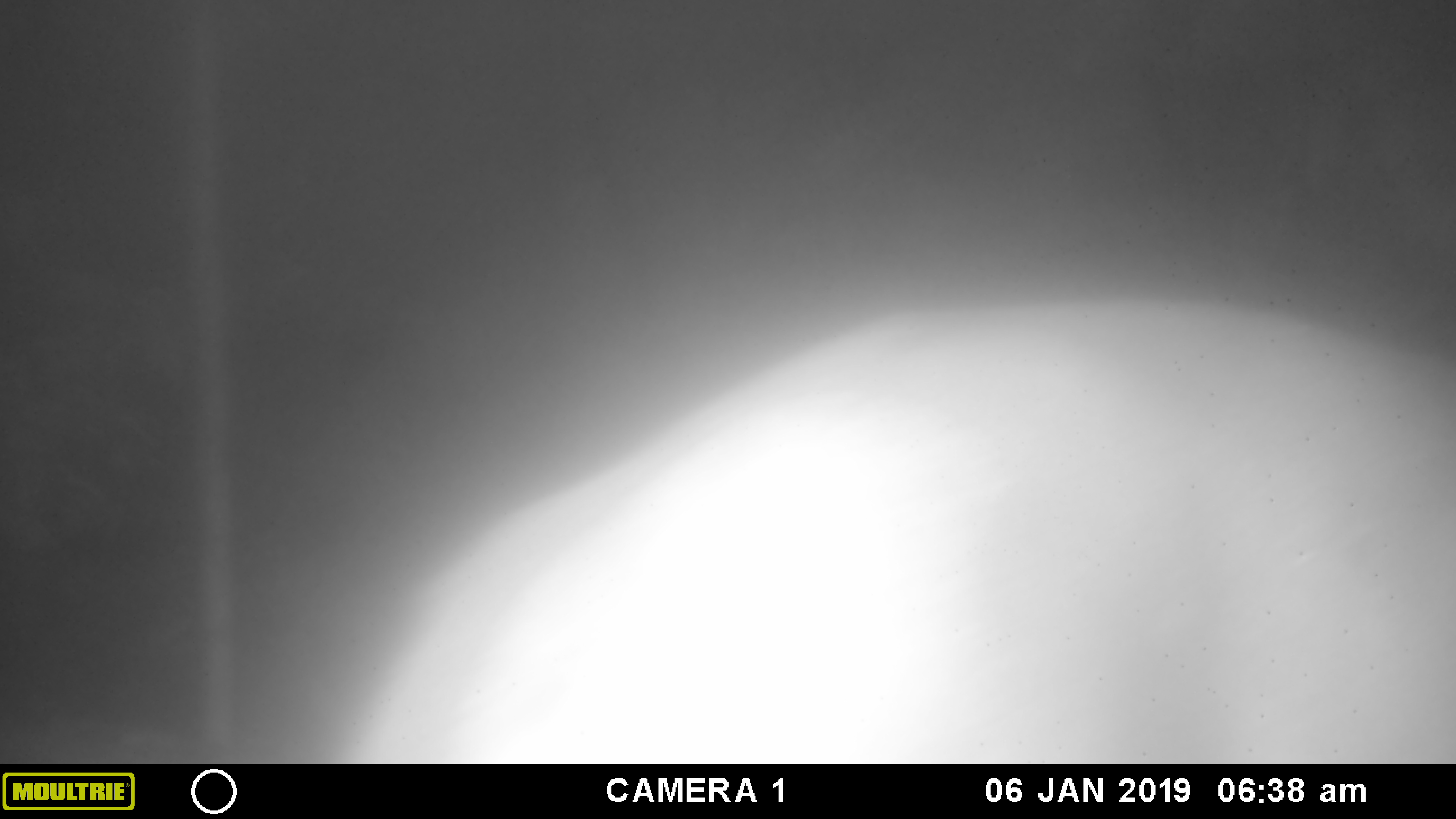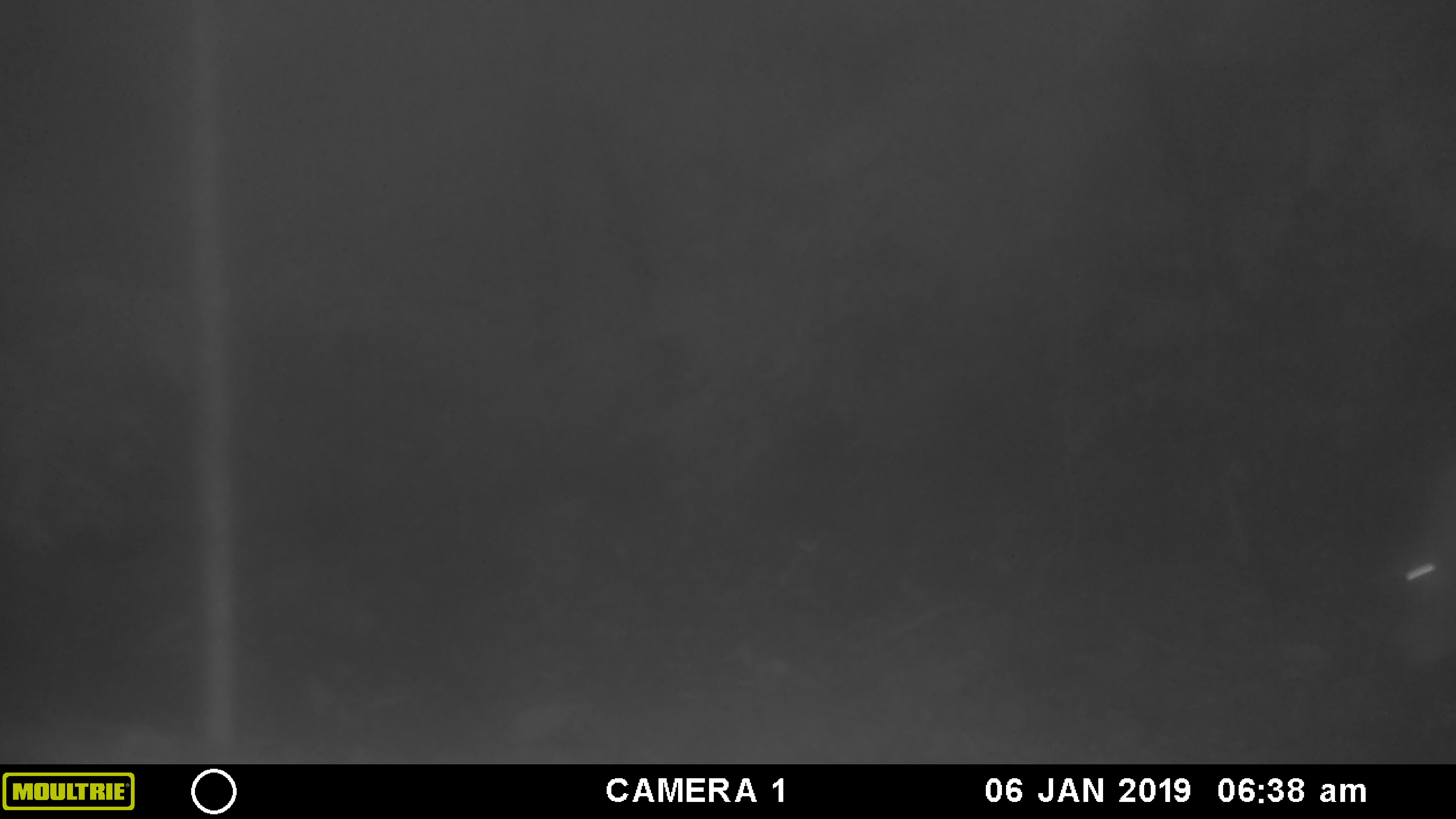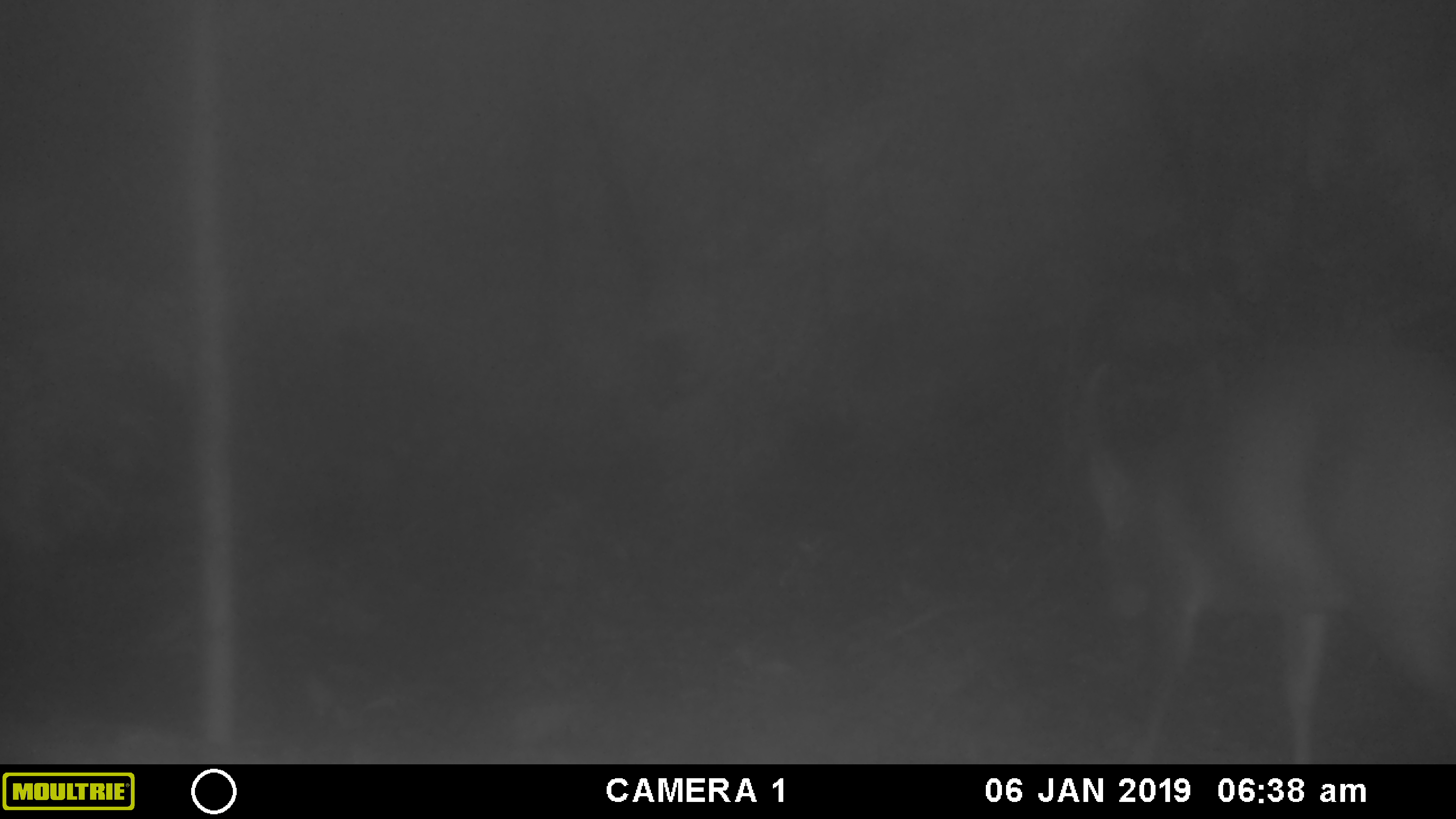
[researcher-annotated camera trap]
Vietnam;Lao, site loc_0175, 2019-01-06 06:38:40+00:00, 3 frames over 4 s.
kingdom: Animalia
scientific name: Animalia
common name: animal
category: unidentified animal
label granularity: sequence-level